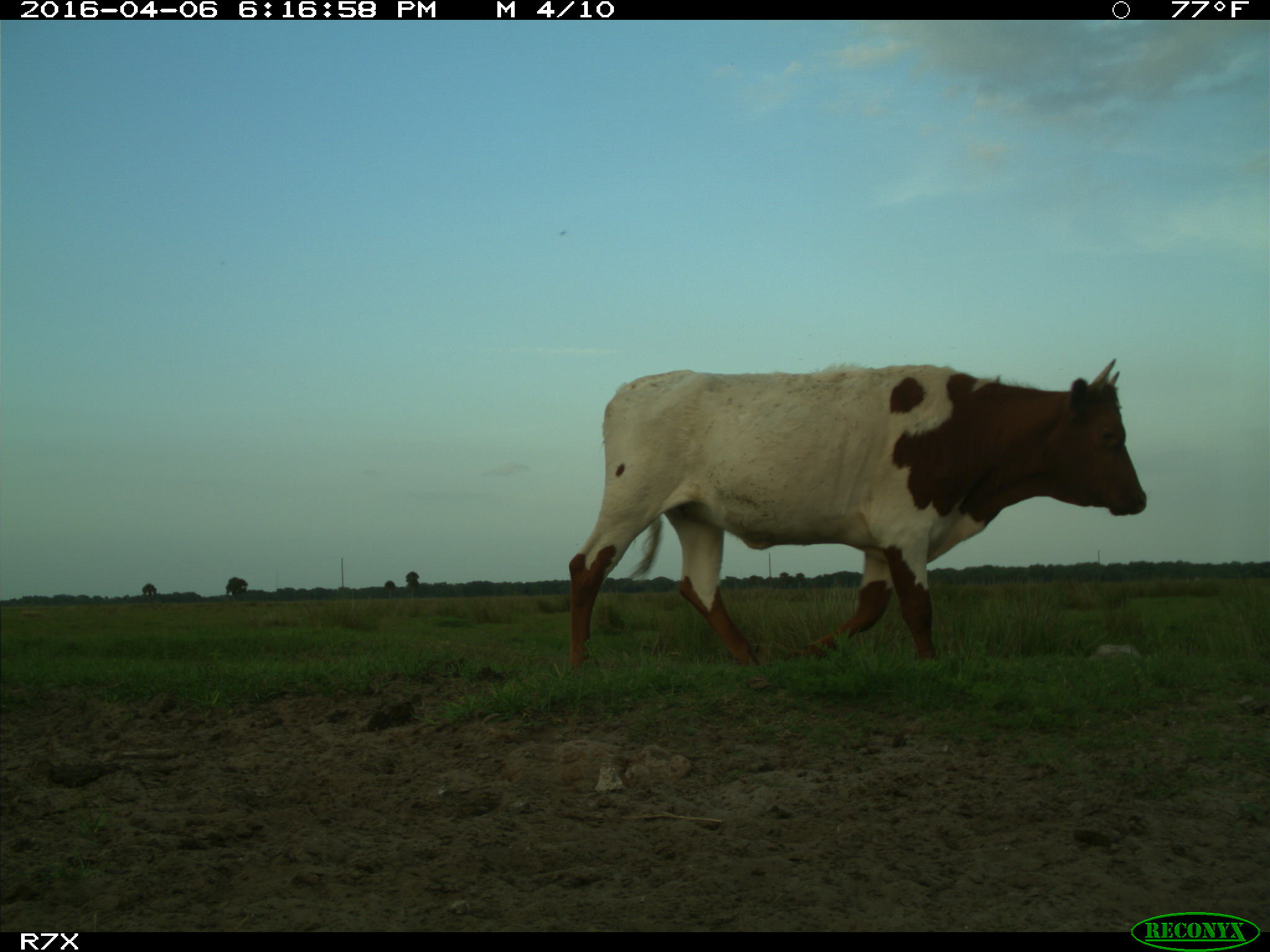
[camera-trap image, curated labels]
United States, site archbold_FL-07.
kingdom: Animalia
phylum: Chordata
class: Mammalia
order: Artiodactyla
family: Bovidae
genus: Bos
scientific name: Bos taurus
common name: domestic cow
Bos taurus (domestic cow).